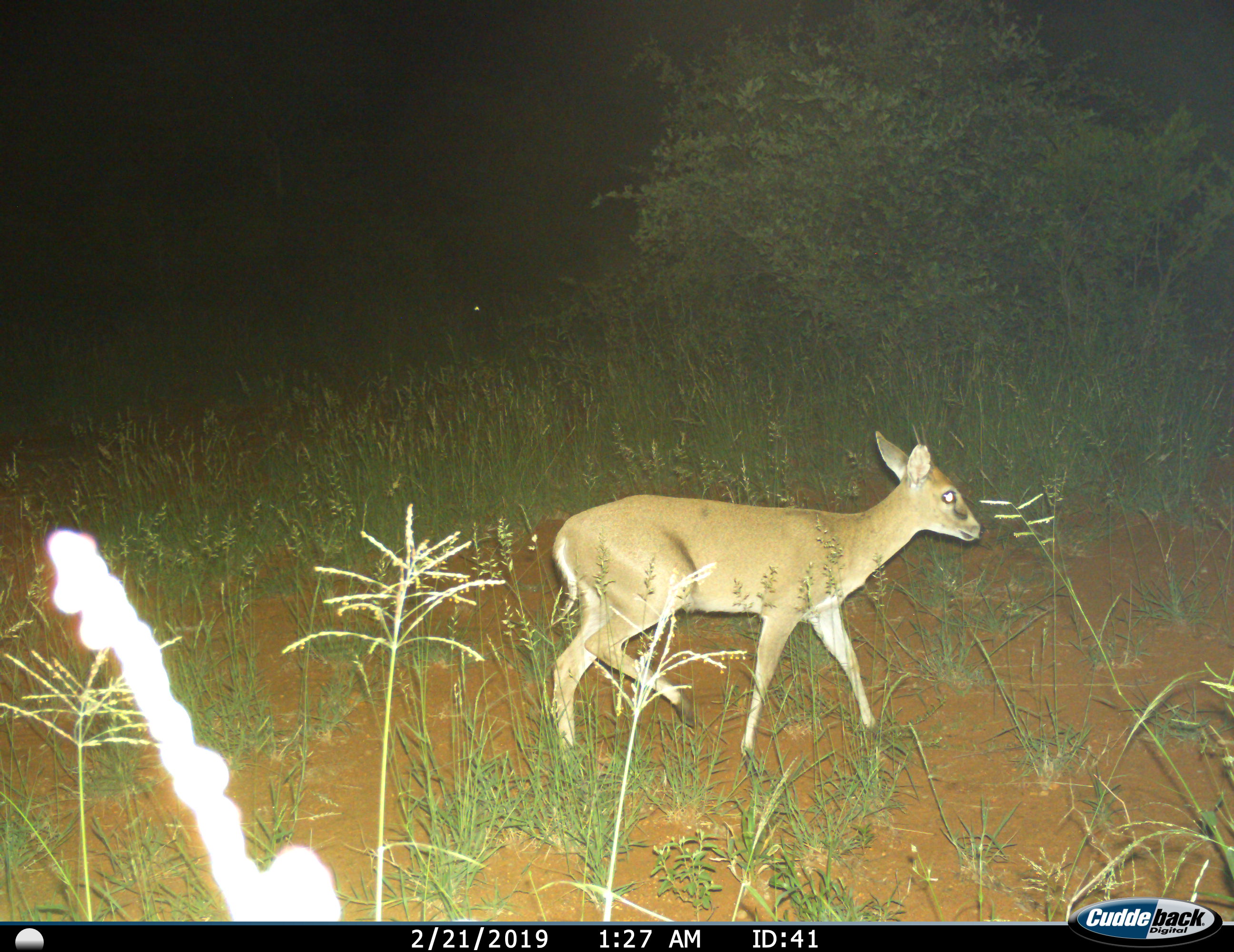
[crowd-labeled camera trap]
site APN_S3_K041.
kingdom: Animalia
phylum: Chordata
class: Mammalia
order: Artiodactyla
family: Bovidae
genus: Sylvicapra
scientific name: Sylvicapra grimmia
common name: common duiker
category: duikercommongrey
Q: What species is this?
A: Duikercommongrey (common duiker) (Sylvicapra grimmia).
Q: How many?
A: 1.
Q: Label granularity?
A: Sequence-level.